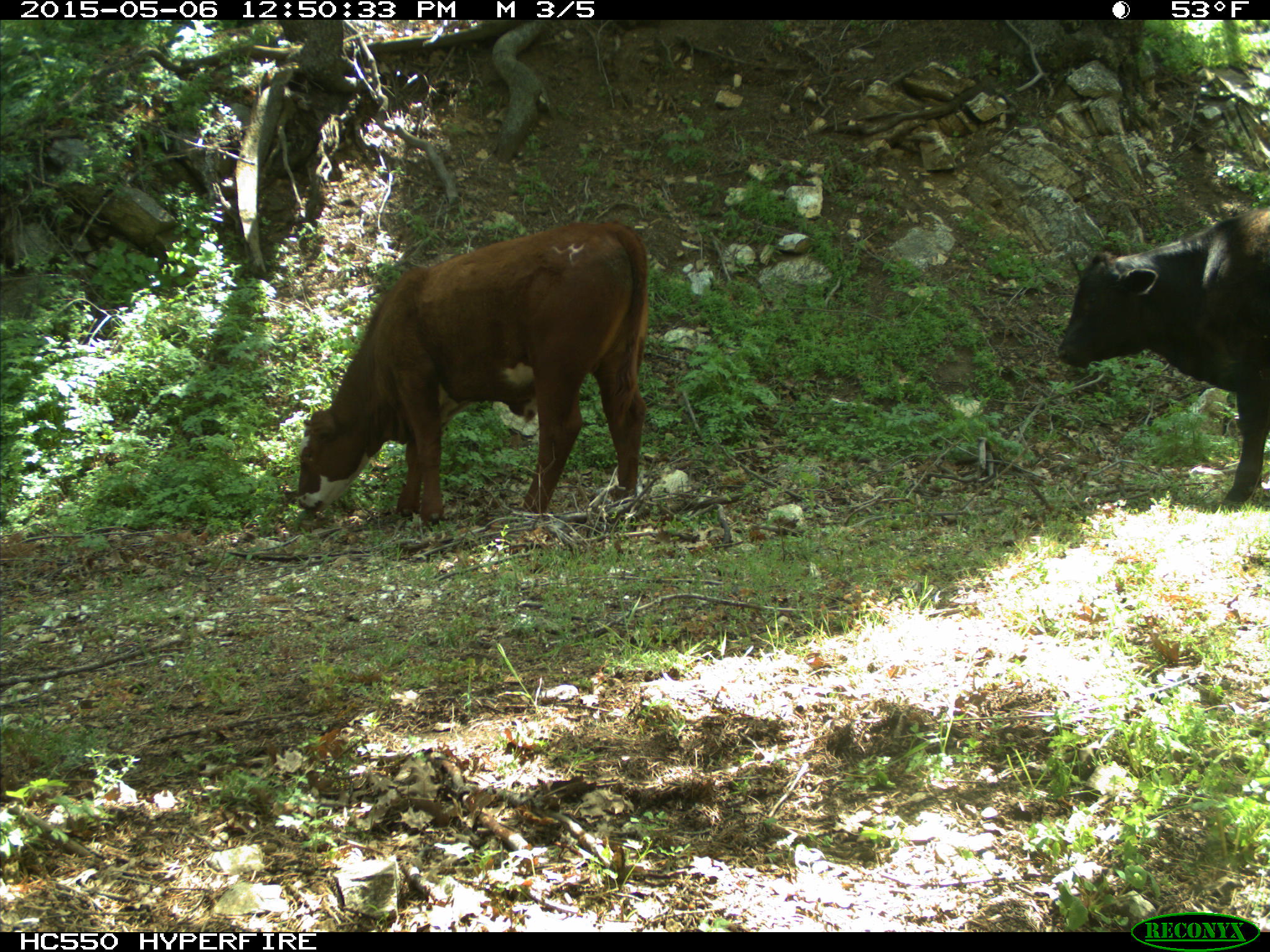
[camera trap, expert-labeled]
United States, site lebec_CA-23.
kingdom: Animalia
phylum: Chordata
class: Mammalia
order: Artiodactyla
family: Bovidae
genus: Bos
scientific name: Bos taurus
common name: domestic cow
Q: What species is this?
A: Bos taurus (domestic cow).